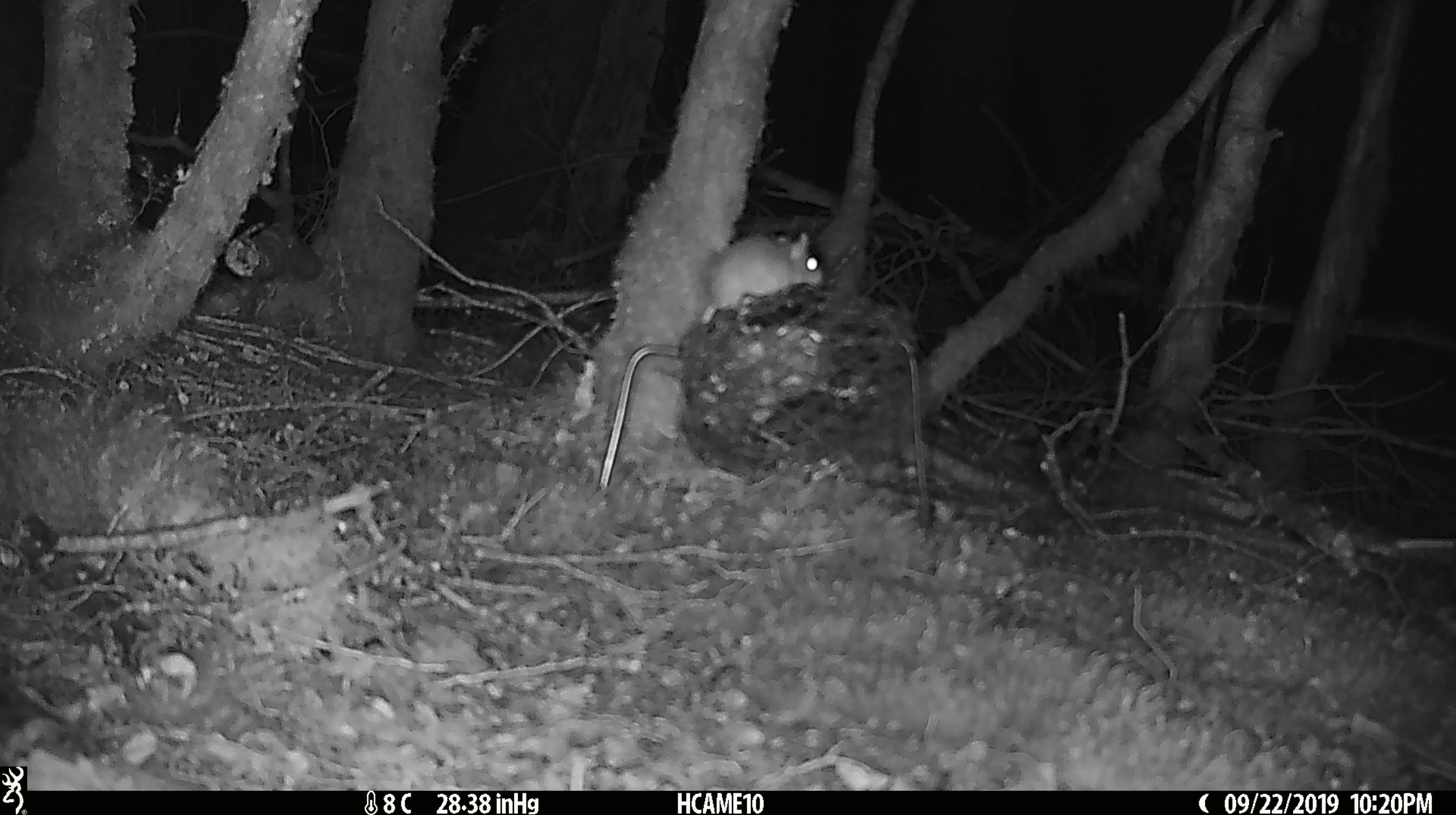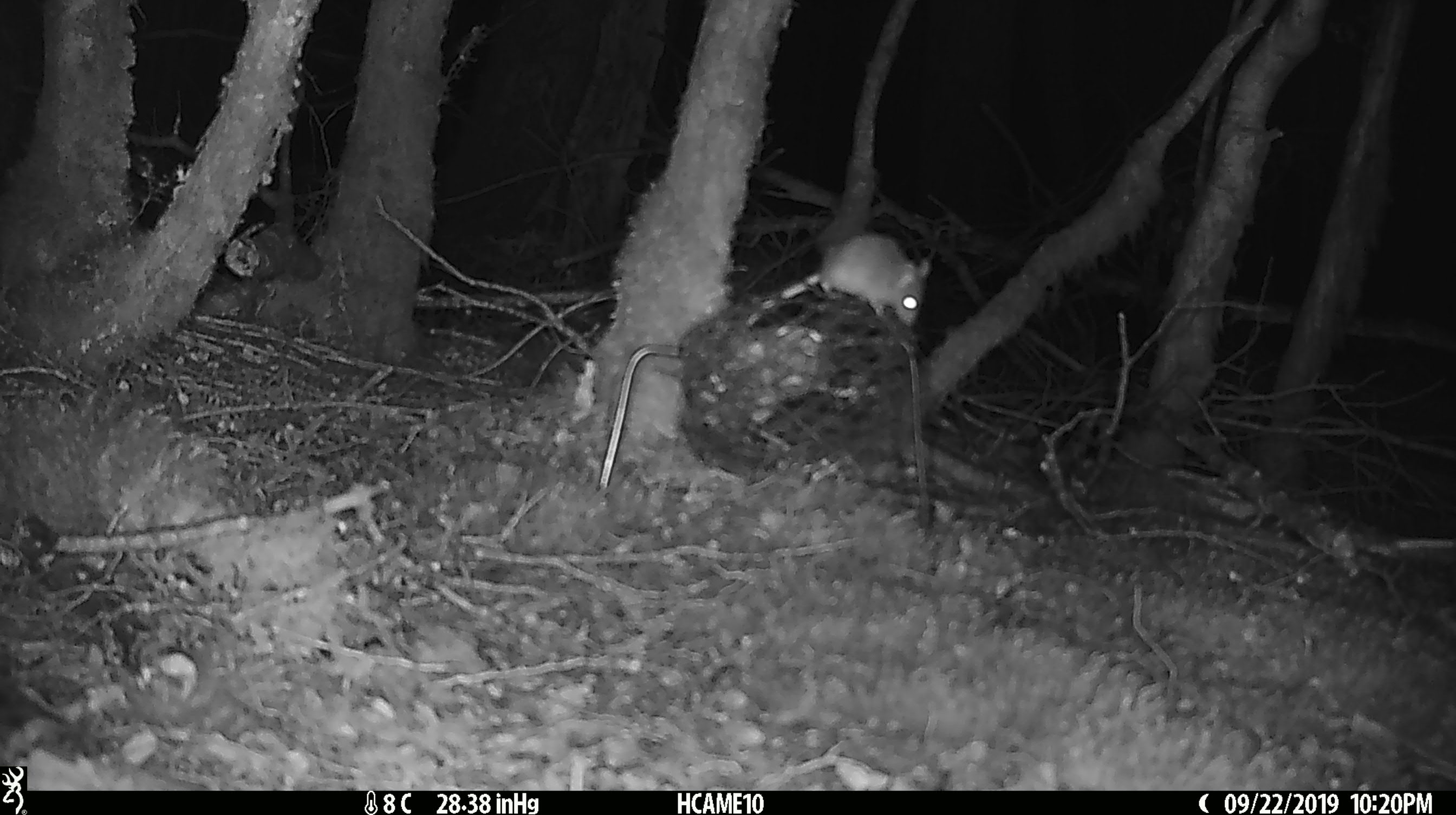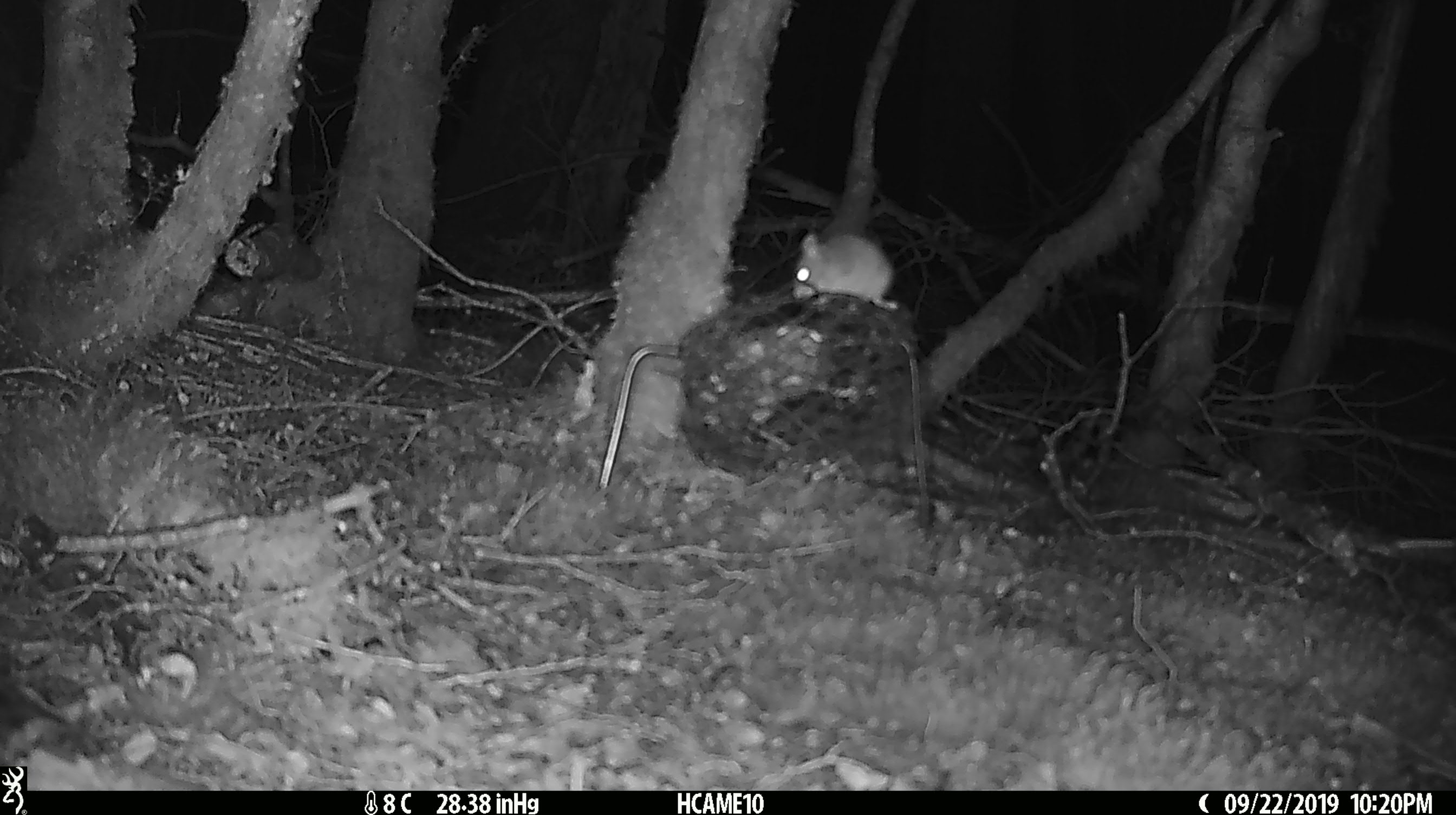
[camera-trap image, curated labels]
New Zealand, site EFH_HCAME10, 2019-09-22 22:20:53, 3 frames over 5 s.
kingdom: Animalia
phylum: Chordata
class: Mammalia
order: Rodentia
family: Muridae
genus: Mus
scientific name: Mus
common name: mouse